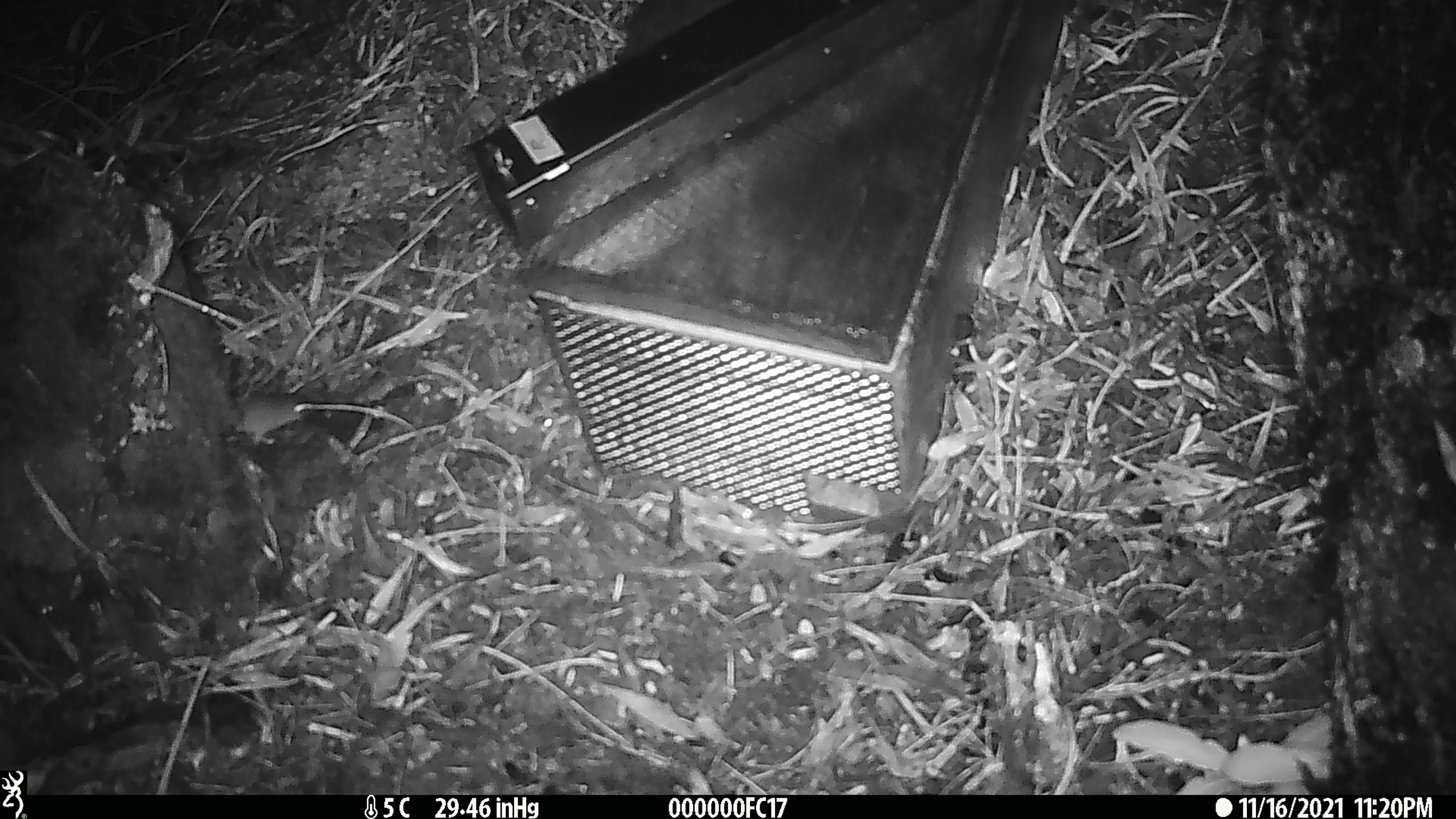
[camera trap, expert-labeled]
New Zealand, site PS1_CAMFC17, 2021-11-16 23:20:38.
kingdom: Animalia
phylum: Chordata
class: Mammalia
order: Rodentia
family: Muridae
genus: Mus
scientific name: Mus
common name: mouse